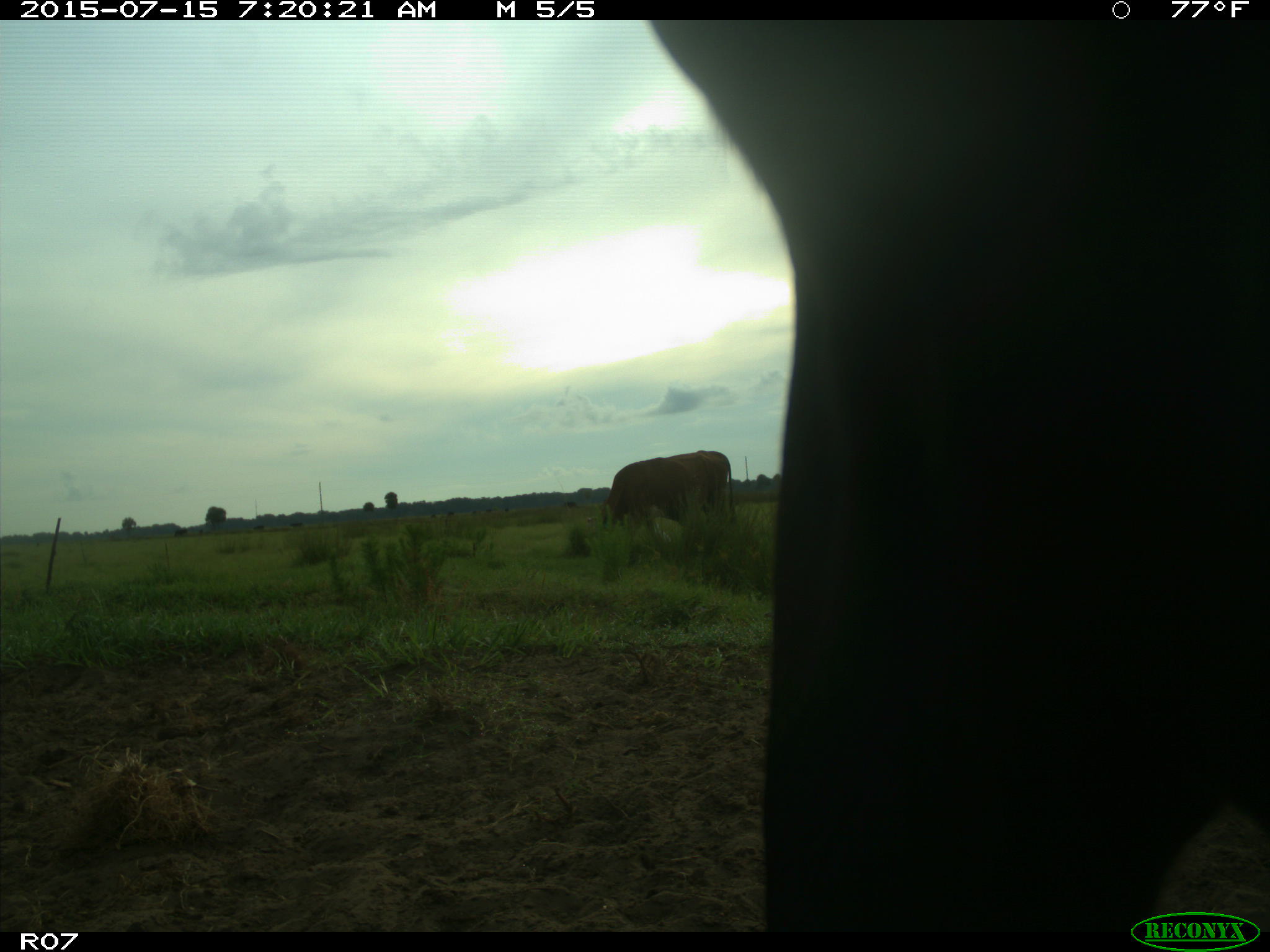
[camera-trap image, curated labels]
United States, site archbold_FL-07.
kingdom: Animalia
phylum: Chordata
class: Mammalia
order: Artiodactyla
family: Bovidae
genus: Bos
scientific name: Bos taurus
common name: domestic cow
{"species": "Bos taurus (domestic cow)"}